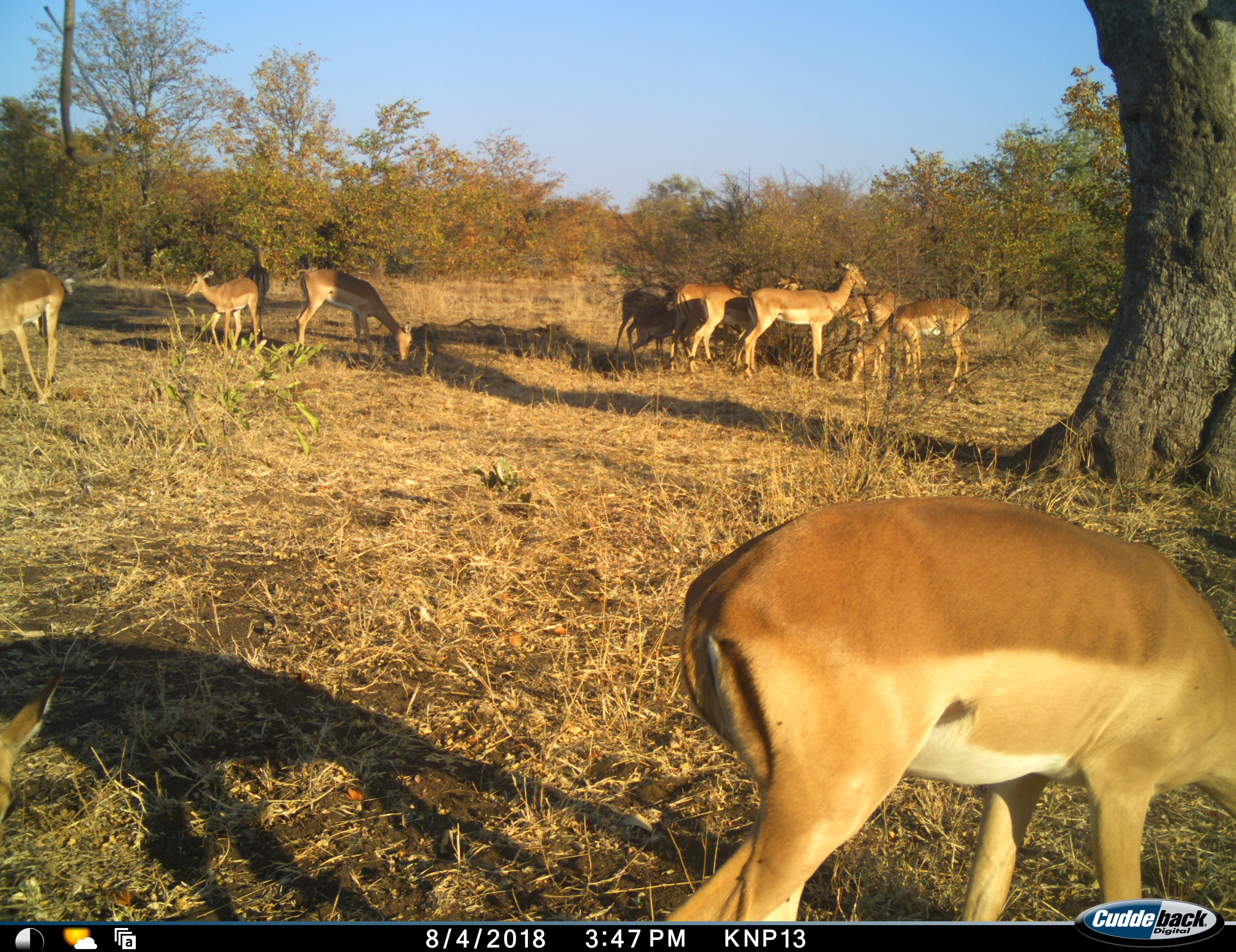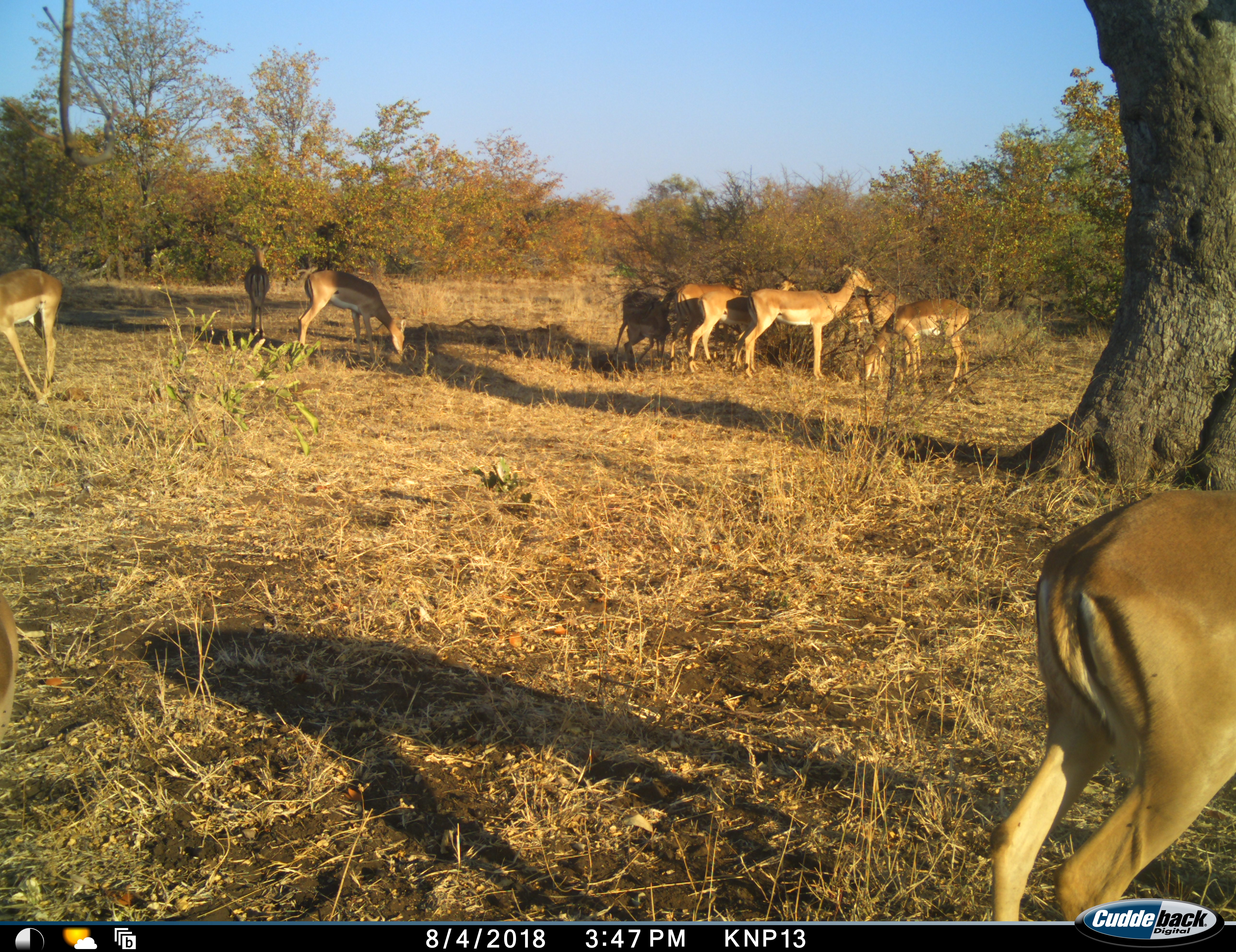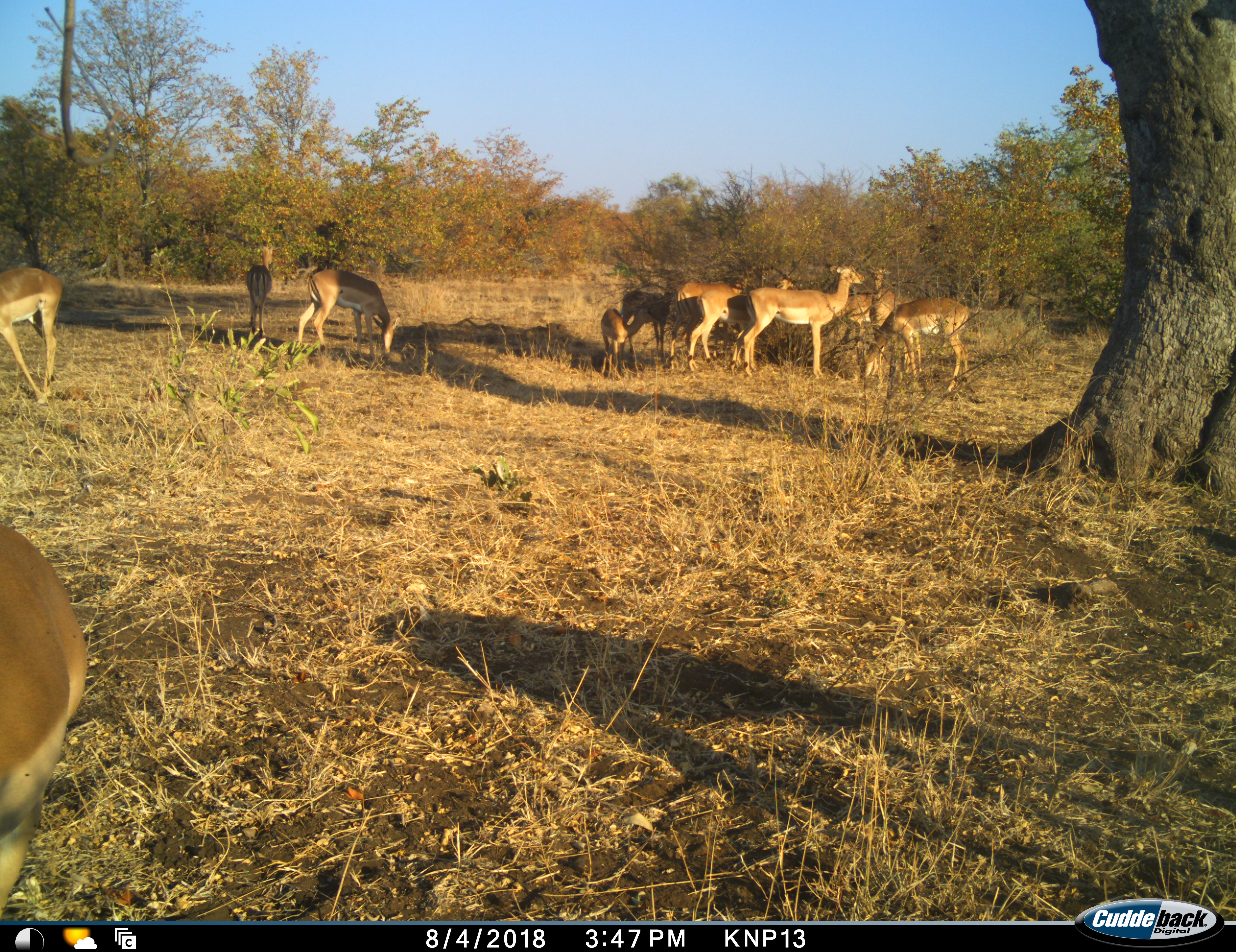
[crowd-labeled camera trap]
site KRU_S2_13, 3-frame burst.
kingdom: Animalia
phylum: Chordata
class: Mammalia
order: Artiodactyla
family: Bovidae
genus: Aepyceros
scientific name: Aepyceros melampus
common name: impala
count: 11-50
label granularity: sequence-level